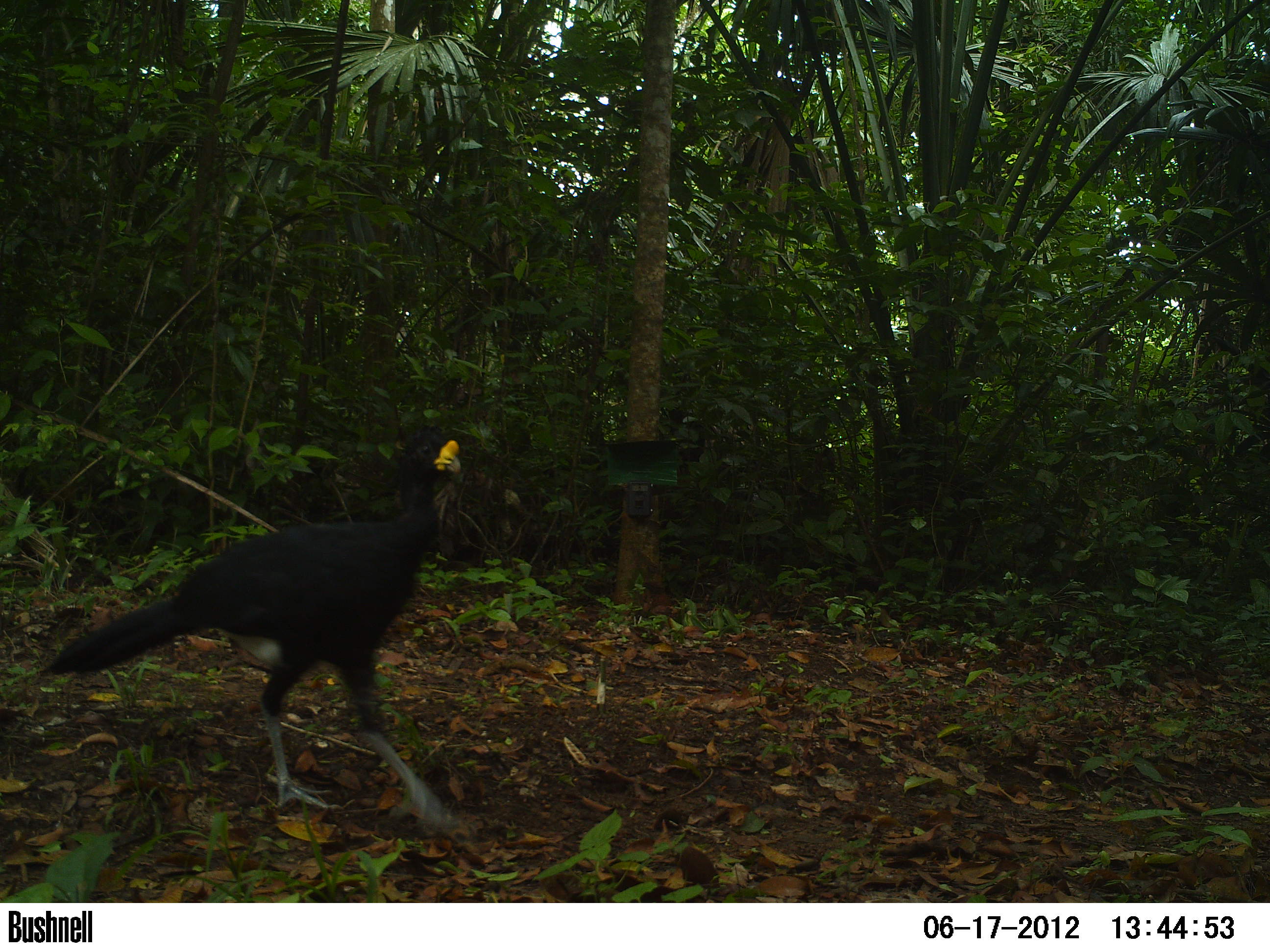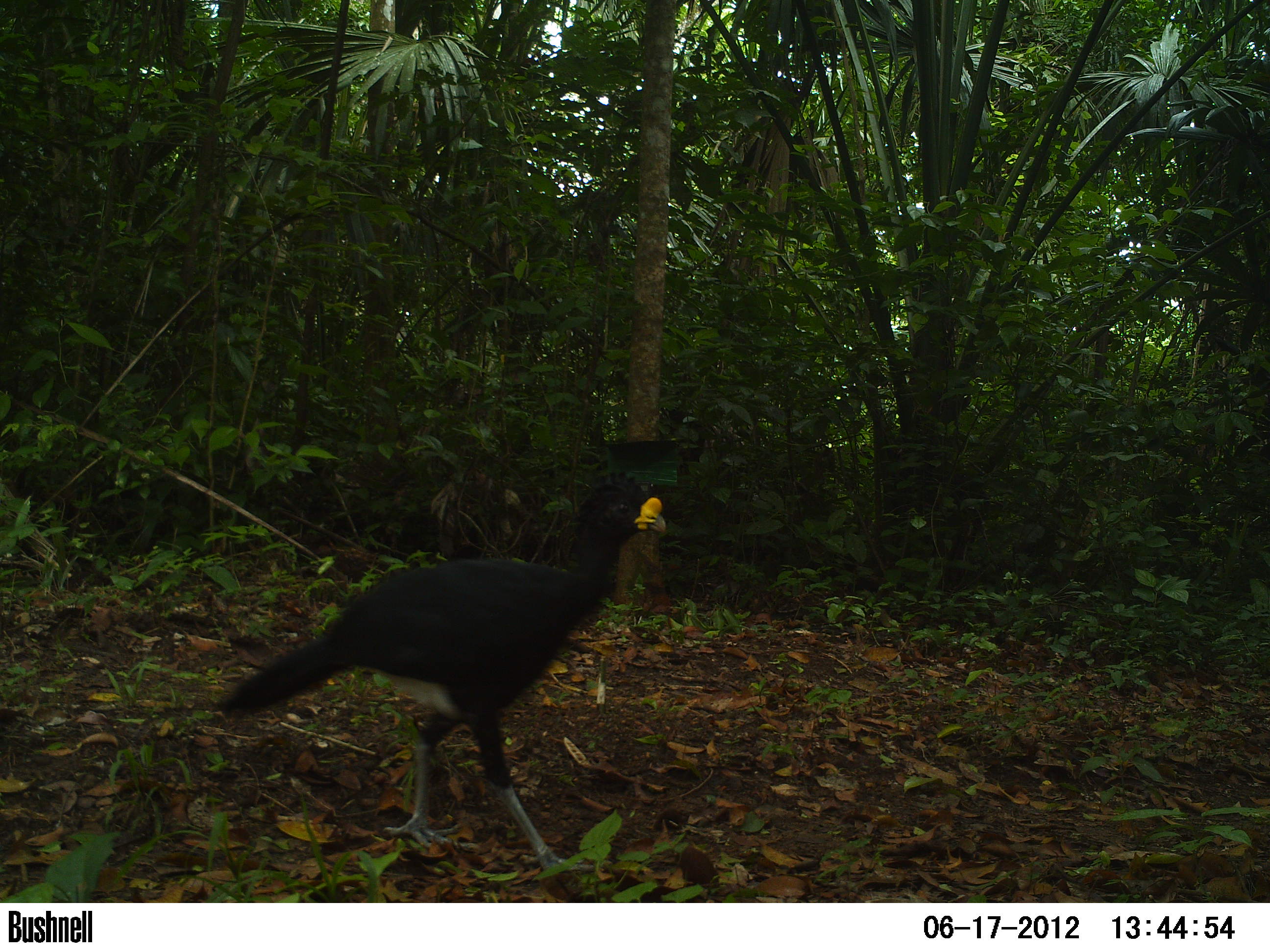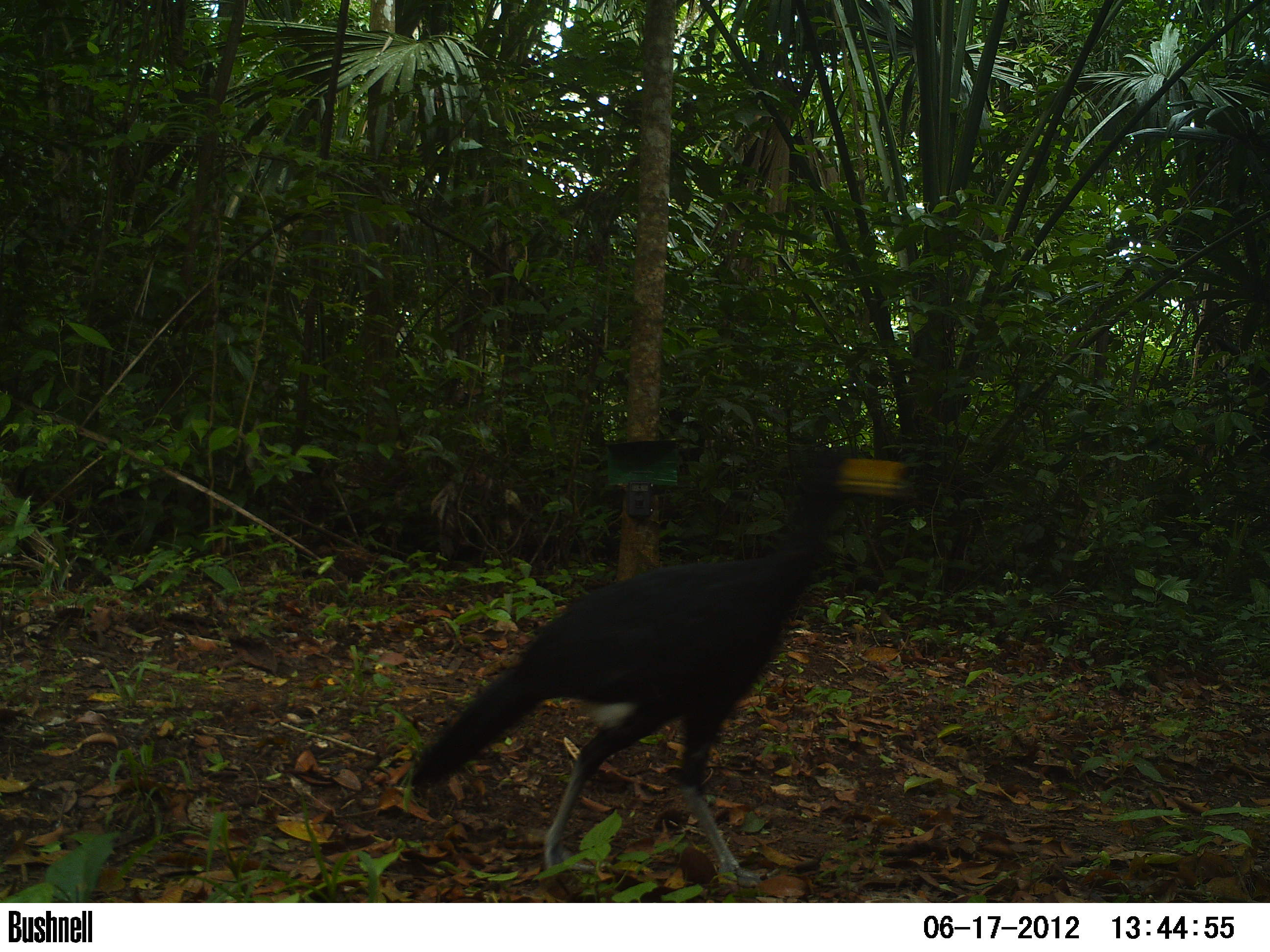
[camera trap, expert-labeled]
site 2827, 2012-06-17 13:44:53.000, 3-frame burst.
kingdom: Animalia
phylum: Chordata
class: Aves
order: Galliformes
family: Cracidae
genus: Crax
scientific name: Crax rubra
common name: great curassow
Crax rubra (great curassow), count 1, age adult, sex male.